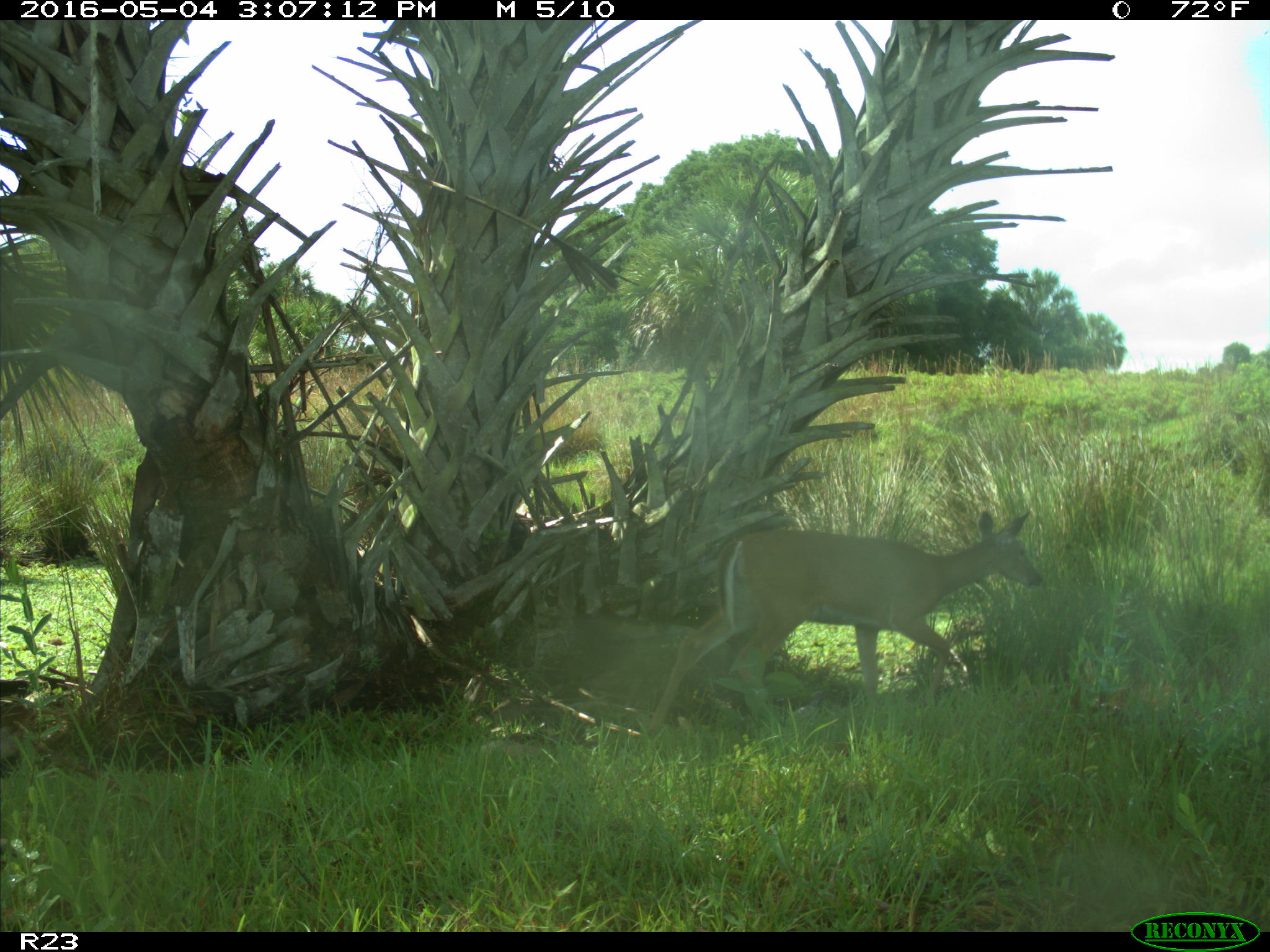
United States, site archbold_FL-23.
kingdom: Animalia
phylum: Chordata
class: Mammalia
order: Artiodactyla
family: Cervidae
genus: Odocoileus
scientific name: Odocoileus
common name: deer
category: unidentified deer